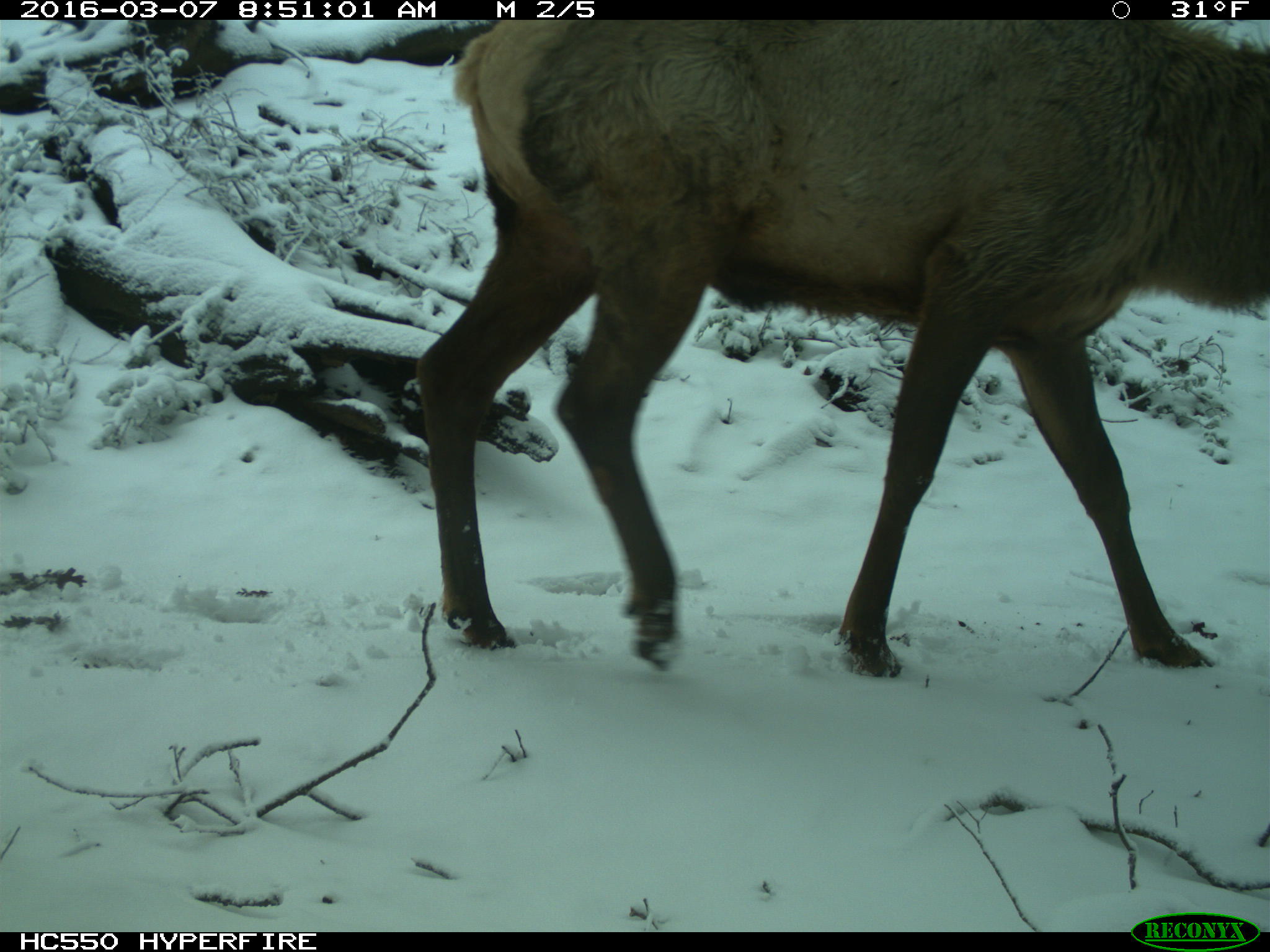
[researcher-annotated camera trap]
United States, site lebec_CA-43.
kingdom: Animalia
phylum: Chordata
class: Mammalia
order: Artiodactyla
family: Cervidae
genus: Cervus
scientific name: Cervus canadensis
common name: elk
Cervus canadensis (elk).